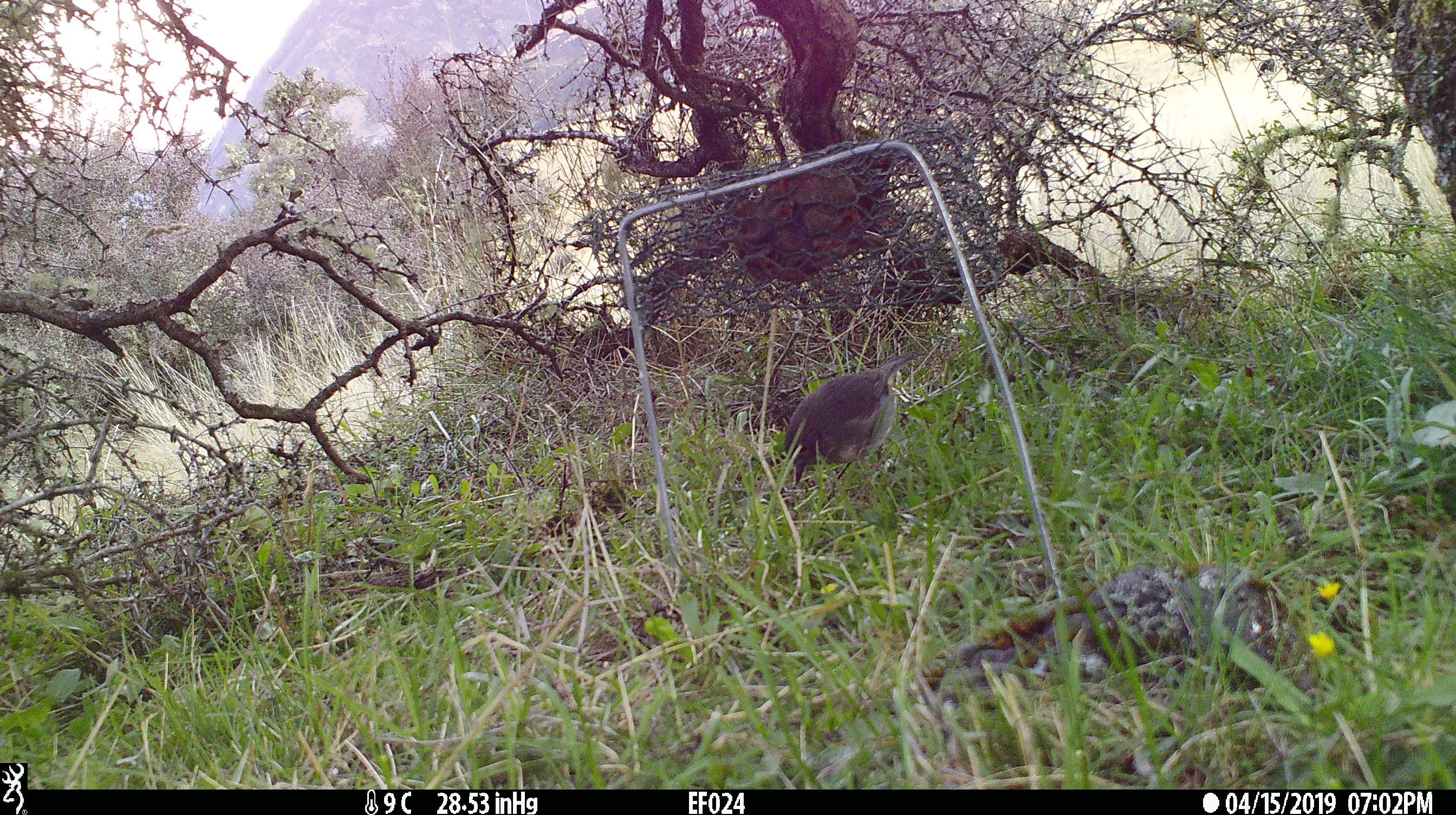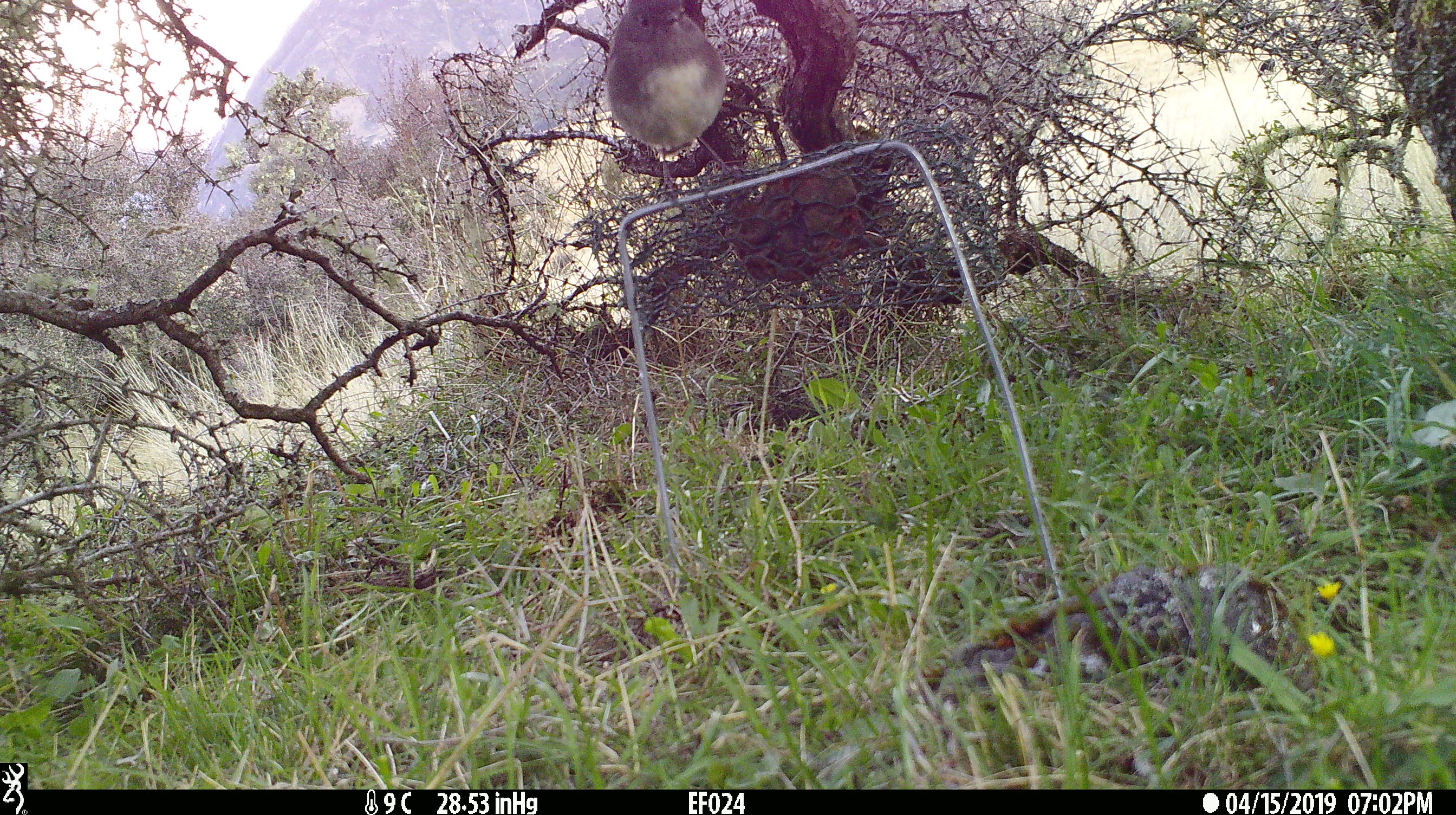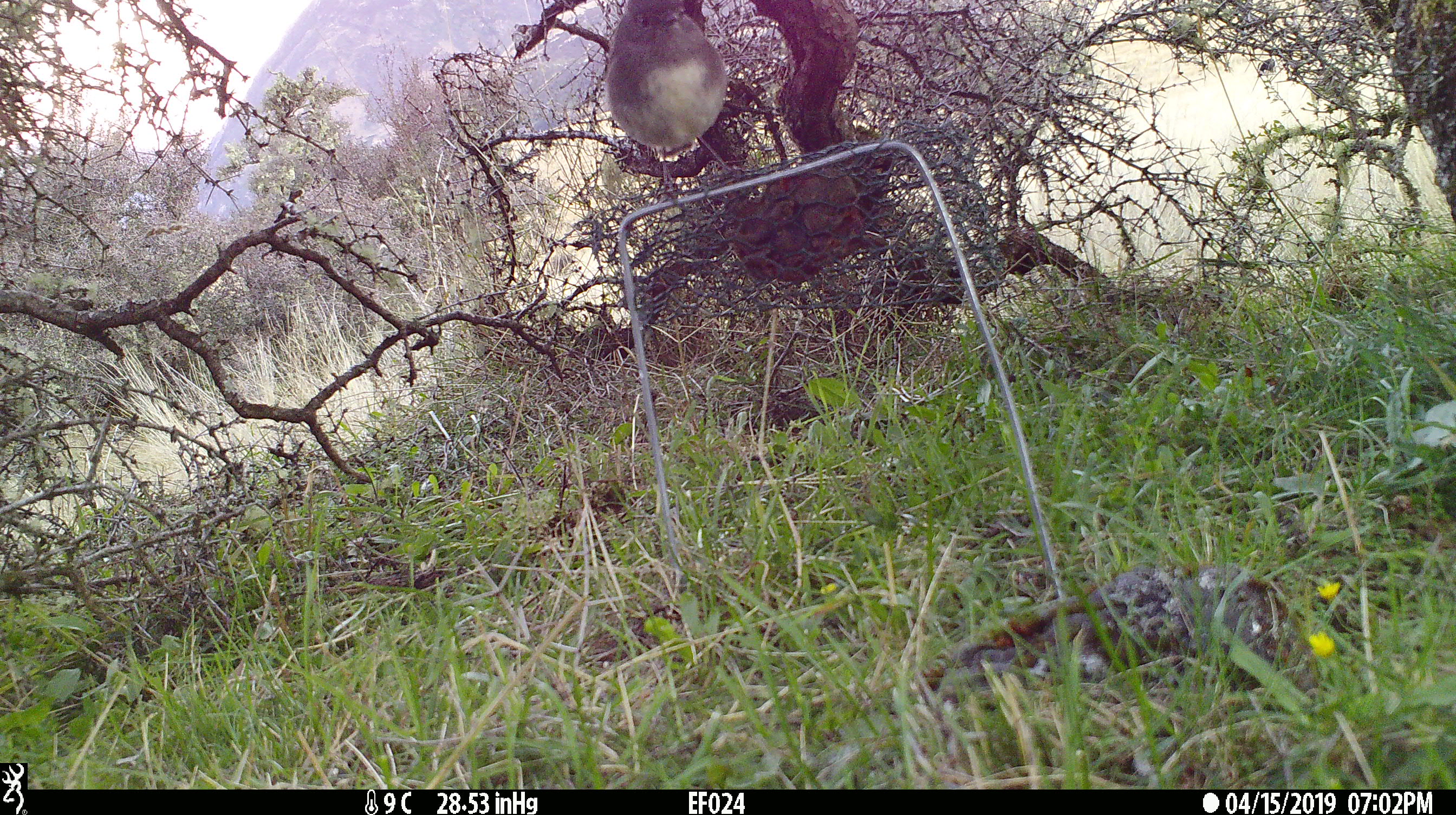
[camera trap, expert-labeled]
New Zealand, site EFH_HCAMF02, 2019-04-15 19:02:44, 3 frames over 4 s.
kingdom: Animalia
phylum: Chordata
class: Aves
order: Passeriformes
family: Petroicidae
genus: Petroica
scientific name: Petroica australis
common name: new zealand robin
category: robin